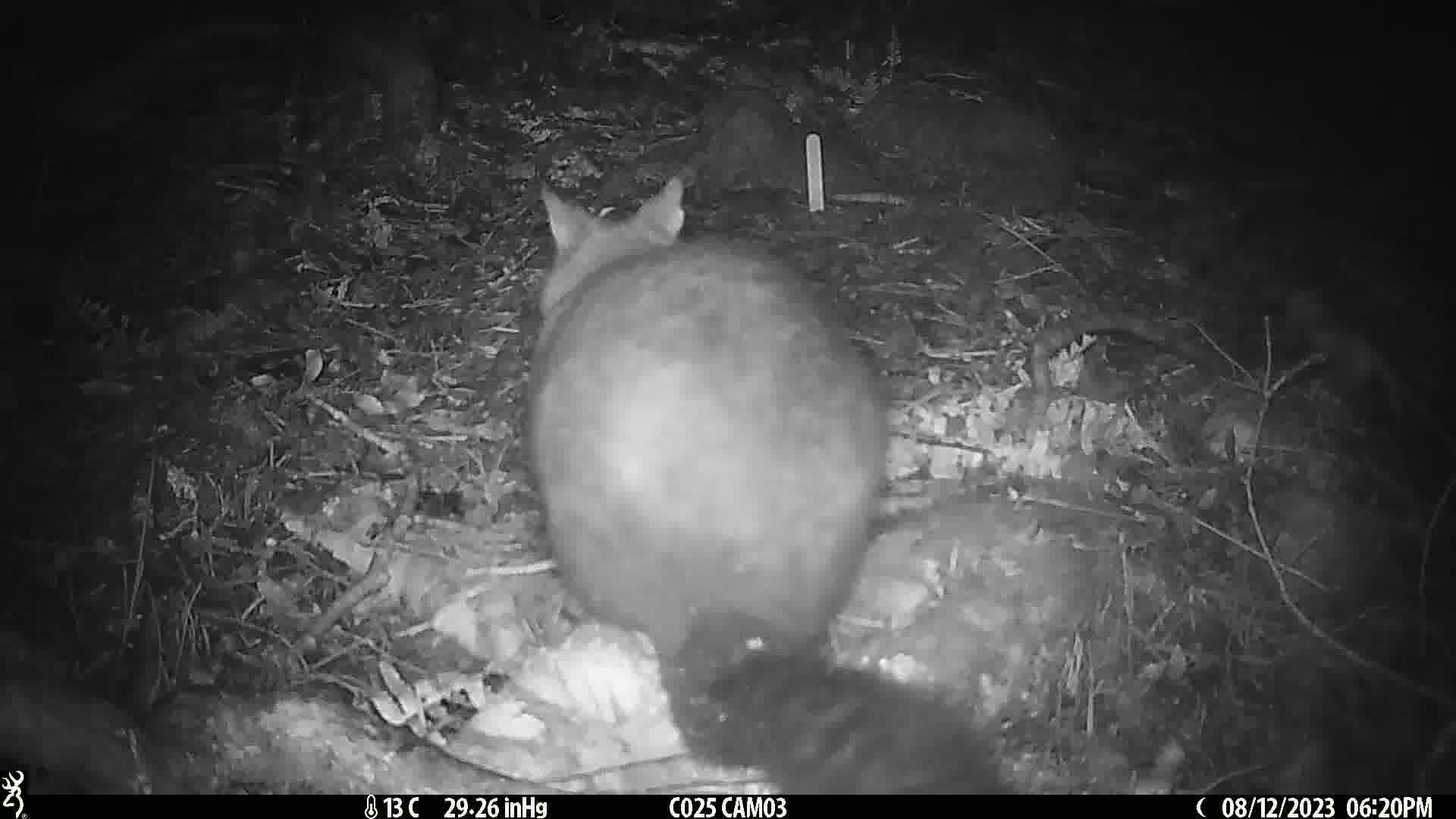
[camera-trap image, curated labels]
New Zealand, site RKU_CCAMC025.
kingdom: Animalia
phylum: Chordata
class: Mammalia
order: Diprotodontia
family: Phalangeridae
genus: Trichosurus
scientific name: Trichosurus vulpecula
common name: common brushtail possum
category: possum